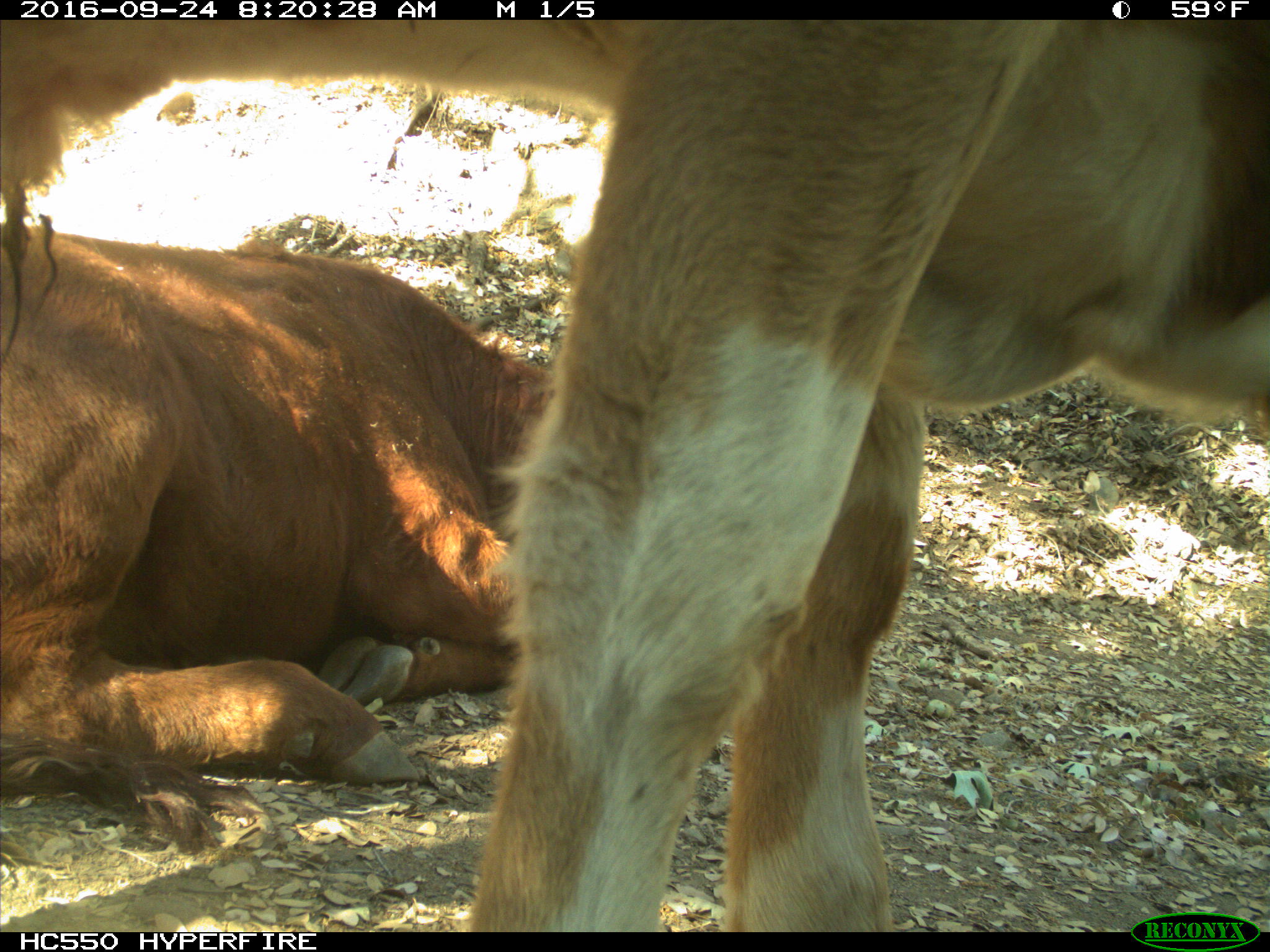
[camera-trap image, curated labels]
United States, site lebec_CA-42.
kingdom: Animalia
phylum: Chordata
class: Mammalia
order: Artiodactyla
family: Bovidae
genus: Bos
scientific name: Bos taurus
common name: domestic cow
Bos taurus (domestic cow).